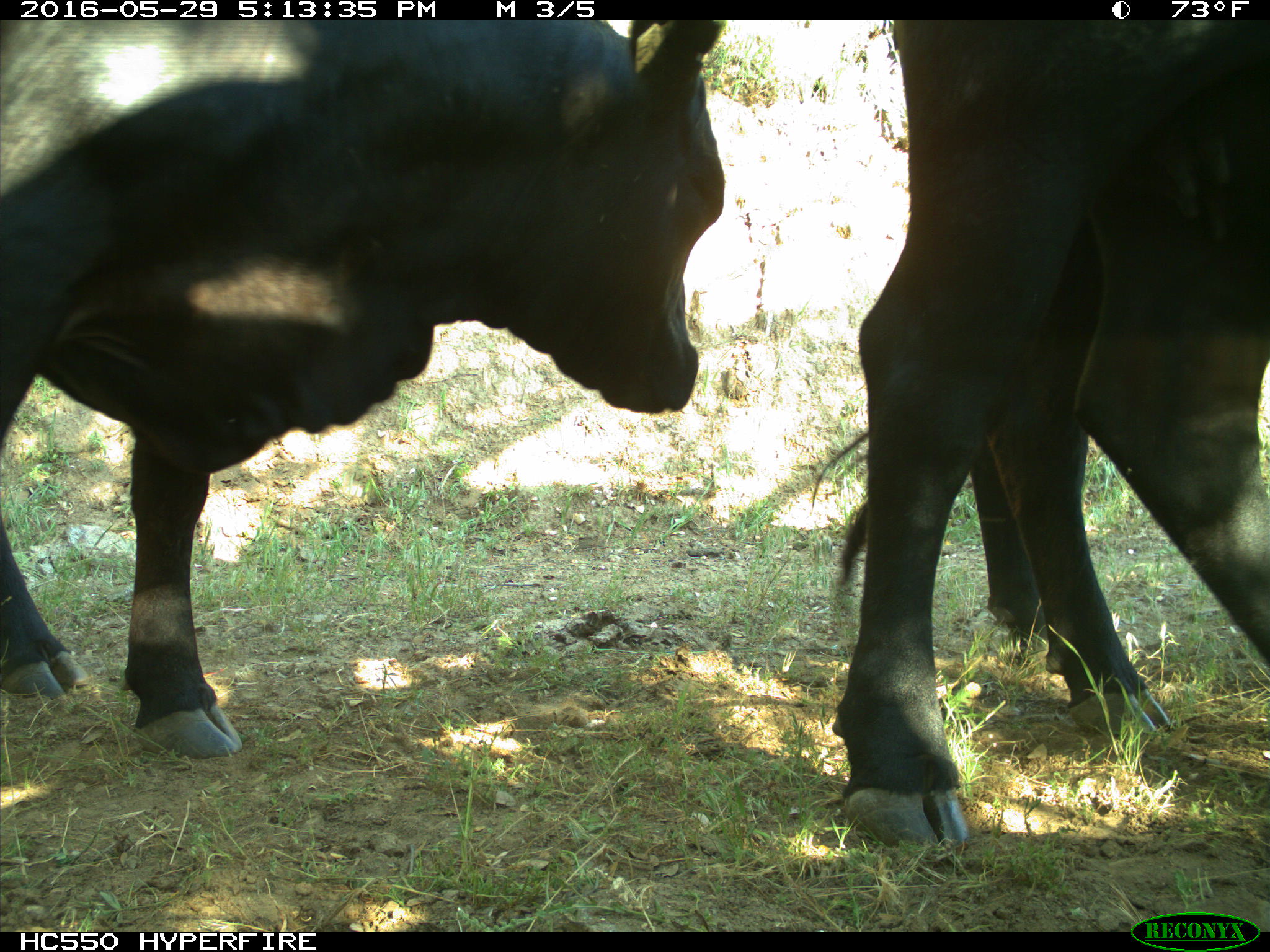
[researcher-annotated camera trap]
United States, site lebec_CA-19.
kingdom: Animalia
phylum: Chordata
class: Mammalia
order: Artiodactyla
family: Bovidae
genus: Bos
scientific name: Bos taurus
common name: domestic cow